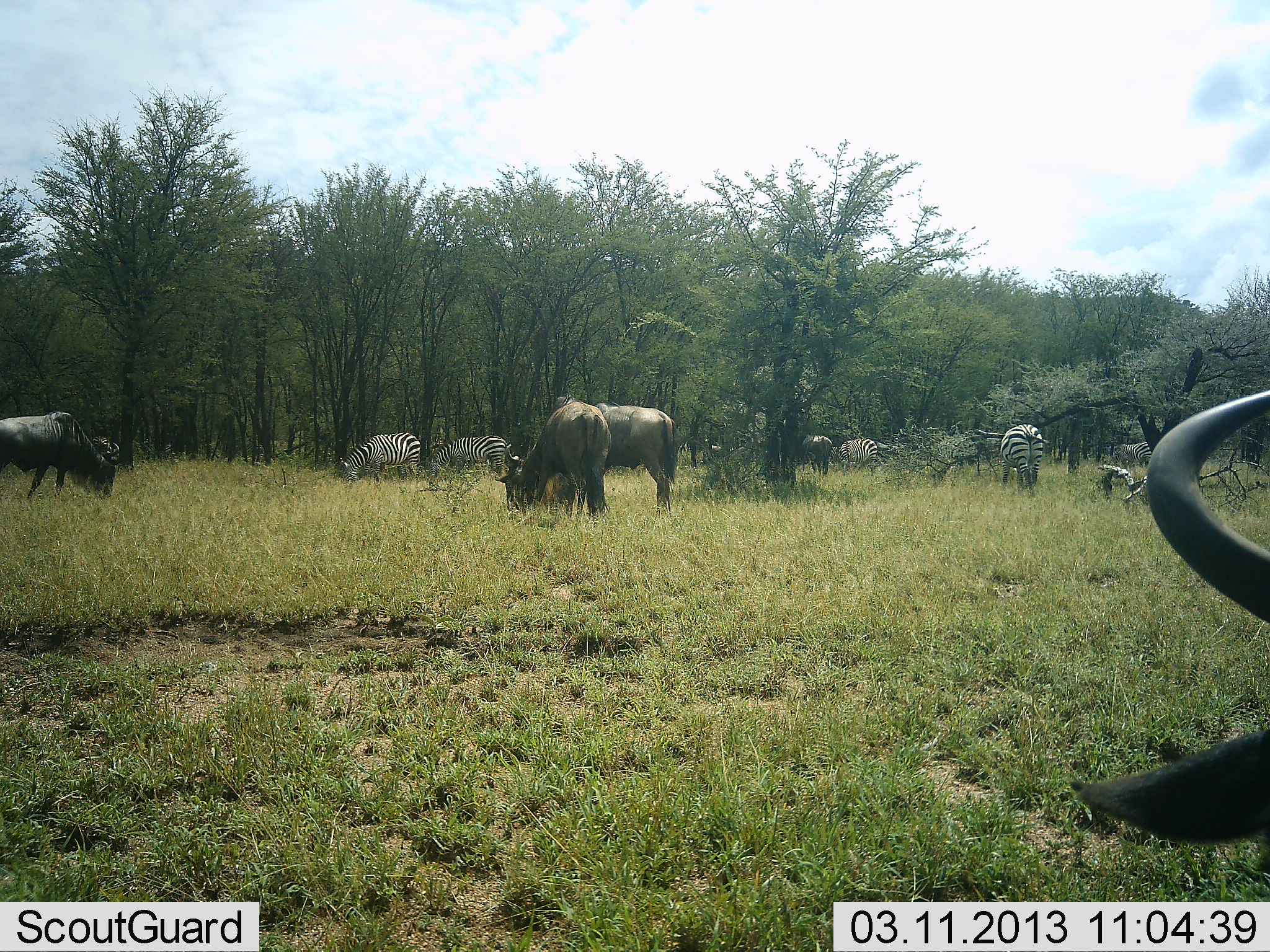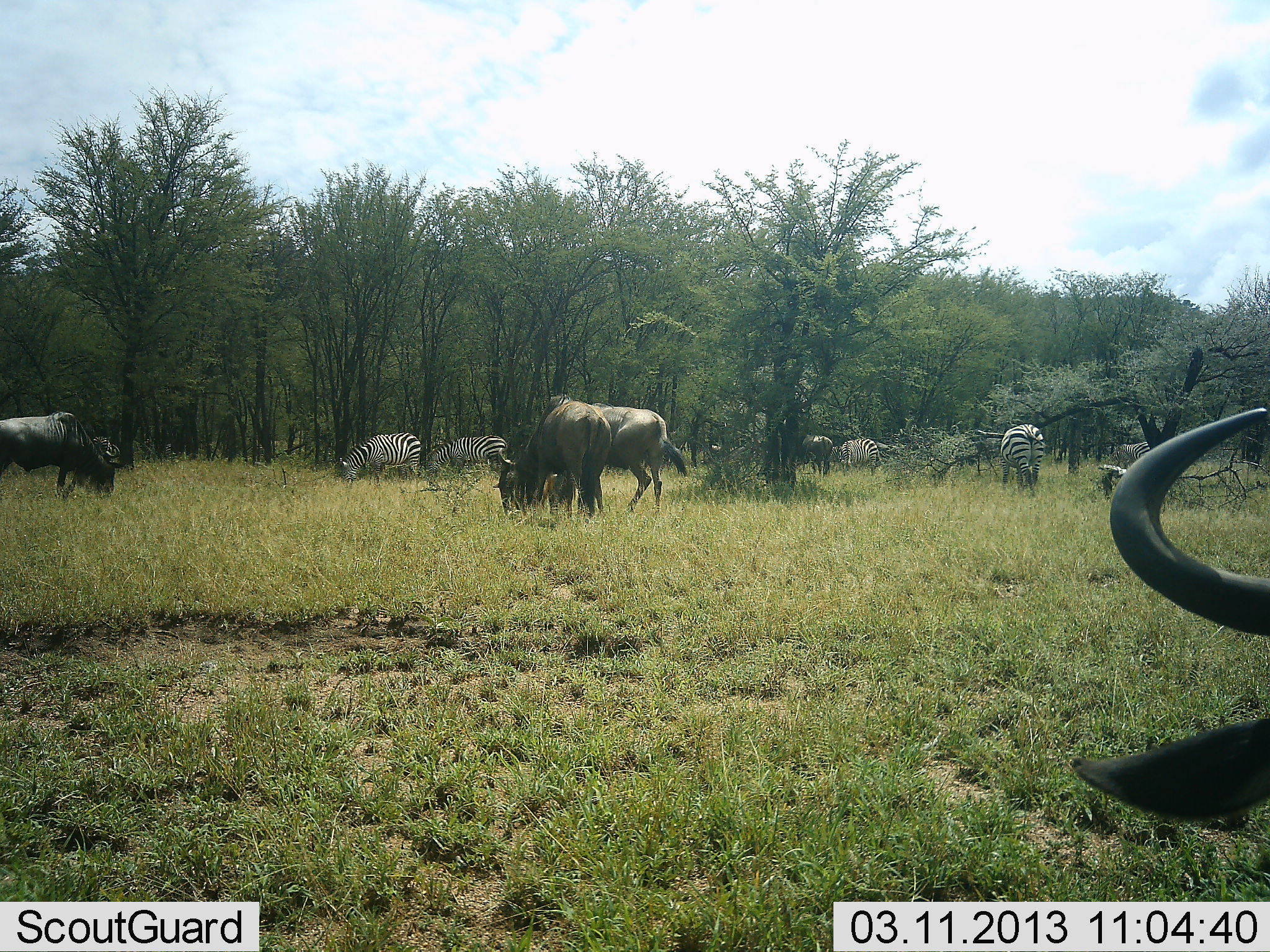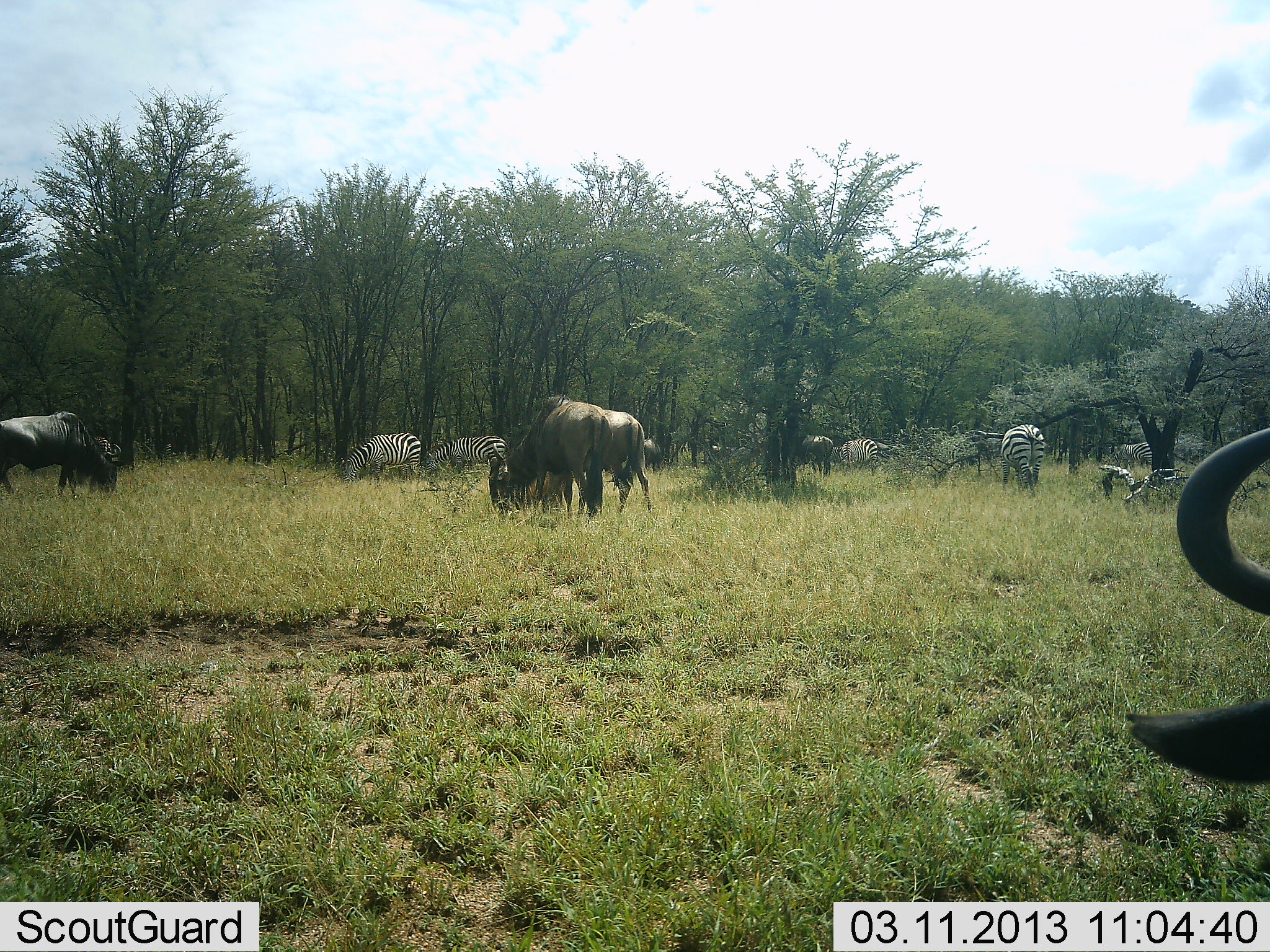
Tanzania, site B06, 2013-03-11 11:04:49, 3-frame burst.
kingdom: Animalia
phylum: Chordata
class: Mammalia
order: Artiodactyla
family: Bovidae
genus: Connochaetes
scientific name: Connochaetes taurinus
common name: blue wildebeest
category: wildebeest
Wildebeest (blue wildebeest) (Connochaetes taurinus), count 5. Behavior (volunteer vote fractions): standing 26%, resting 0%, moving 9%, interacting 0%. Young present (vote fraction): 0%. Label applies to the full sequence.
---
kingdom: Animalia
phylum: Chordata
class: Mammalia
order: Perissodactyla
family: Equidae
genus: Equus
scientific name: Equus quagga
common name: plains zebra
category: zebra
Zebra (plains zebra) (Equus quagga), count 5. Behavior (volunteer vote fractions): standing 24%, resting 0%, moving 0%, interacting 0%. Young present (vote fraction): 0%. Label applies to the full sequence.